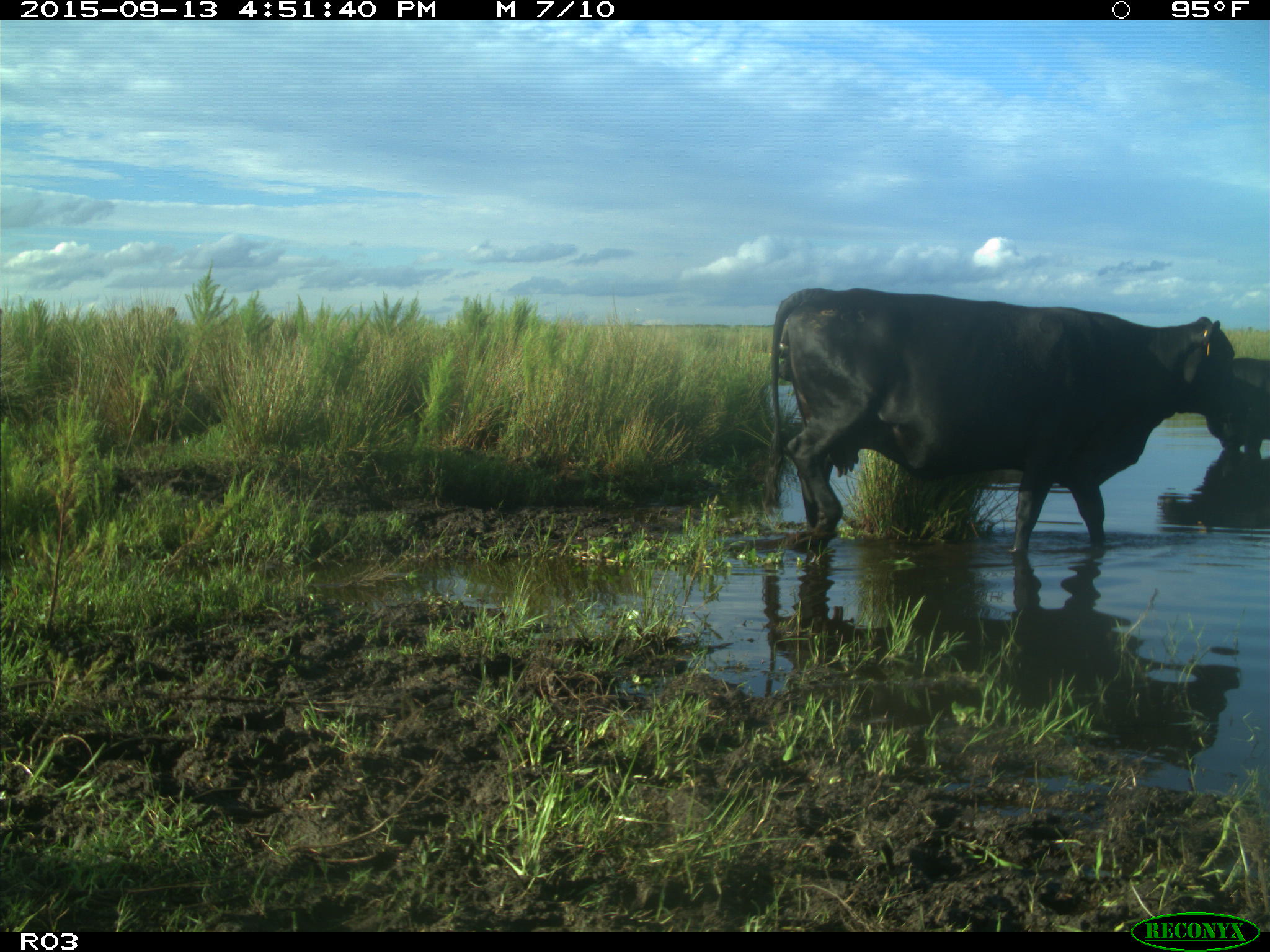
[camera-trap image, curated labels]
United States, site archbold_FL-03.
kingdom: Animalia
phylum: Chordata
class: Mammalia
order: Artiodactyla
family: Bovidae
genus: Bos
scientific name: Bos taurus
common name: domestic cow